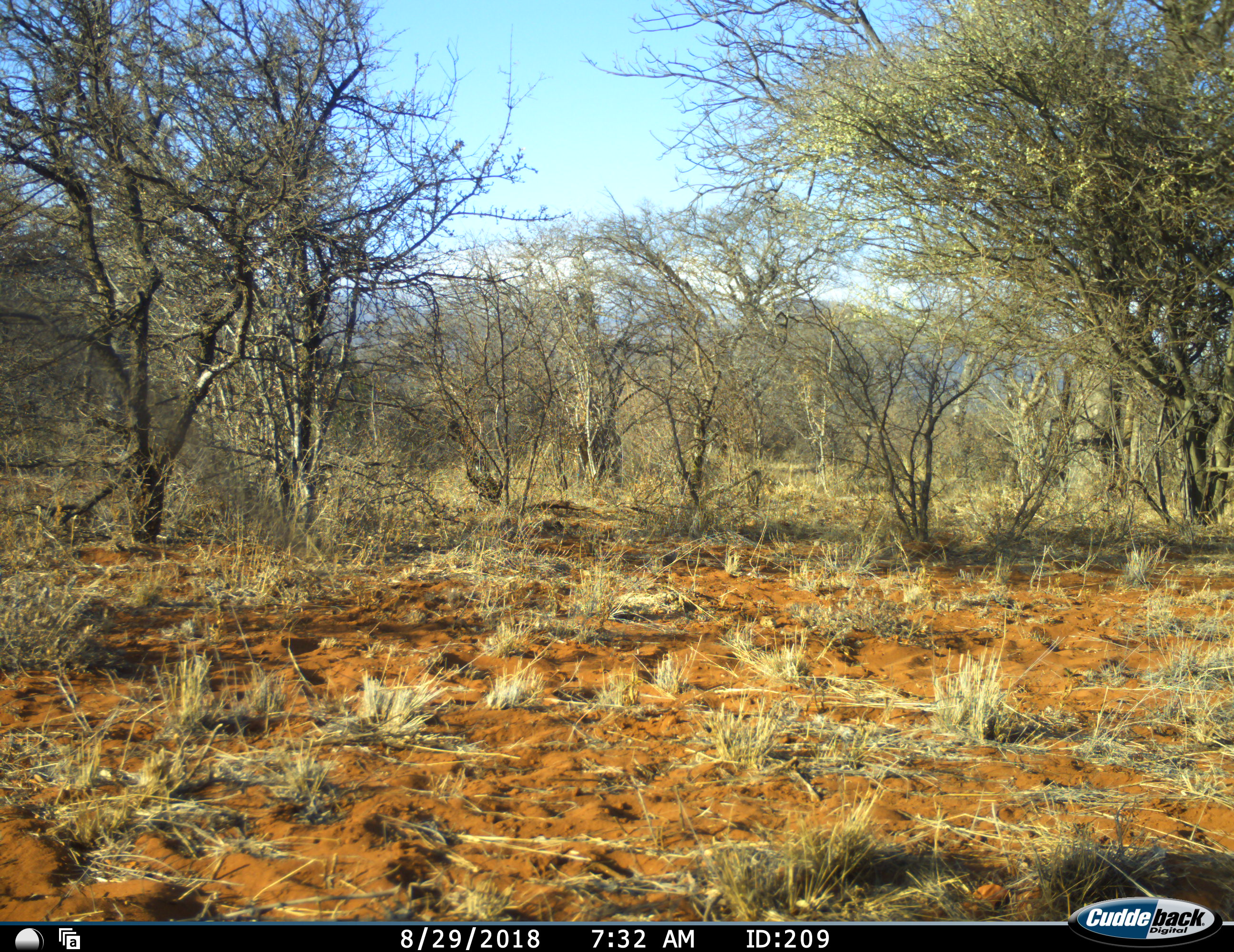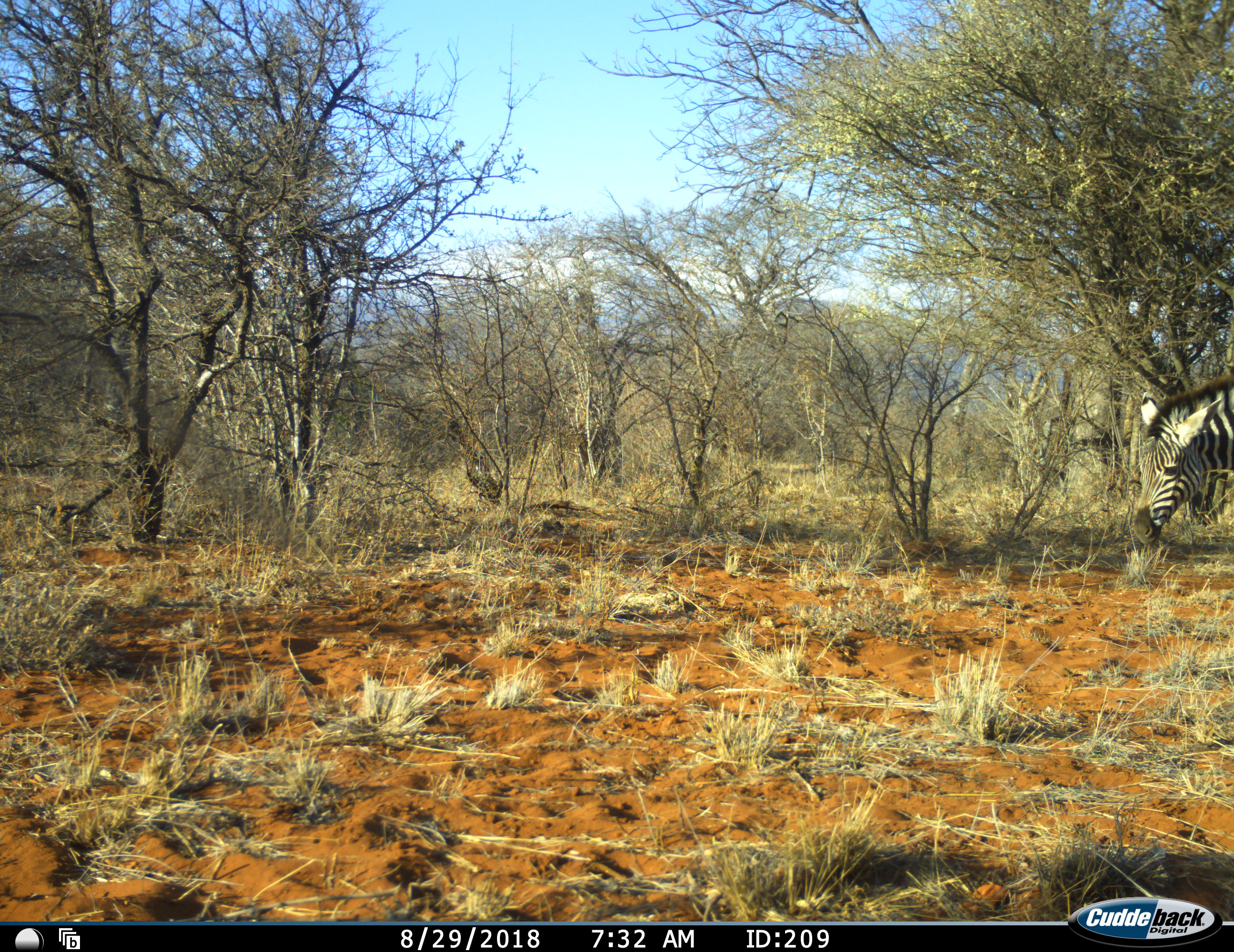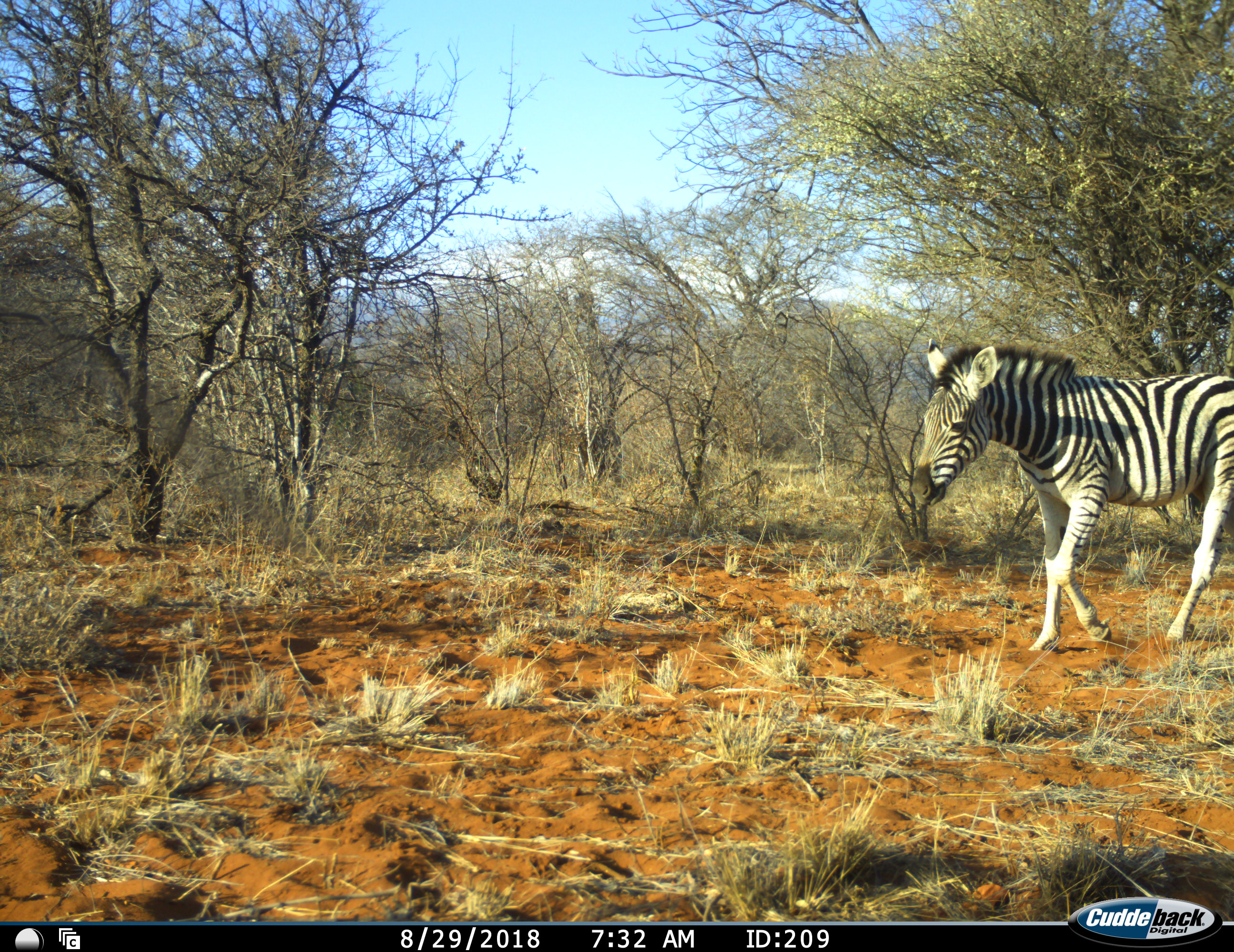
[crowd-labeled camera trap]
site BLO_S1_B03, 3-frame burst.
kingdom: Animalia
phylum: Chordata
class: Mammalia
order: Perissodactyla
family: Equidae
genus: Equus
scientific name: Equus quagga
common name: plains zebra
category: zebraplains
Zebraplains (plains zebra) (Equus quagga), count 1. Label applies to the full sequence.